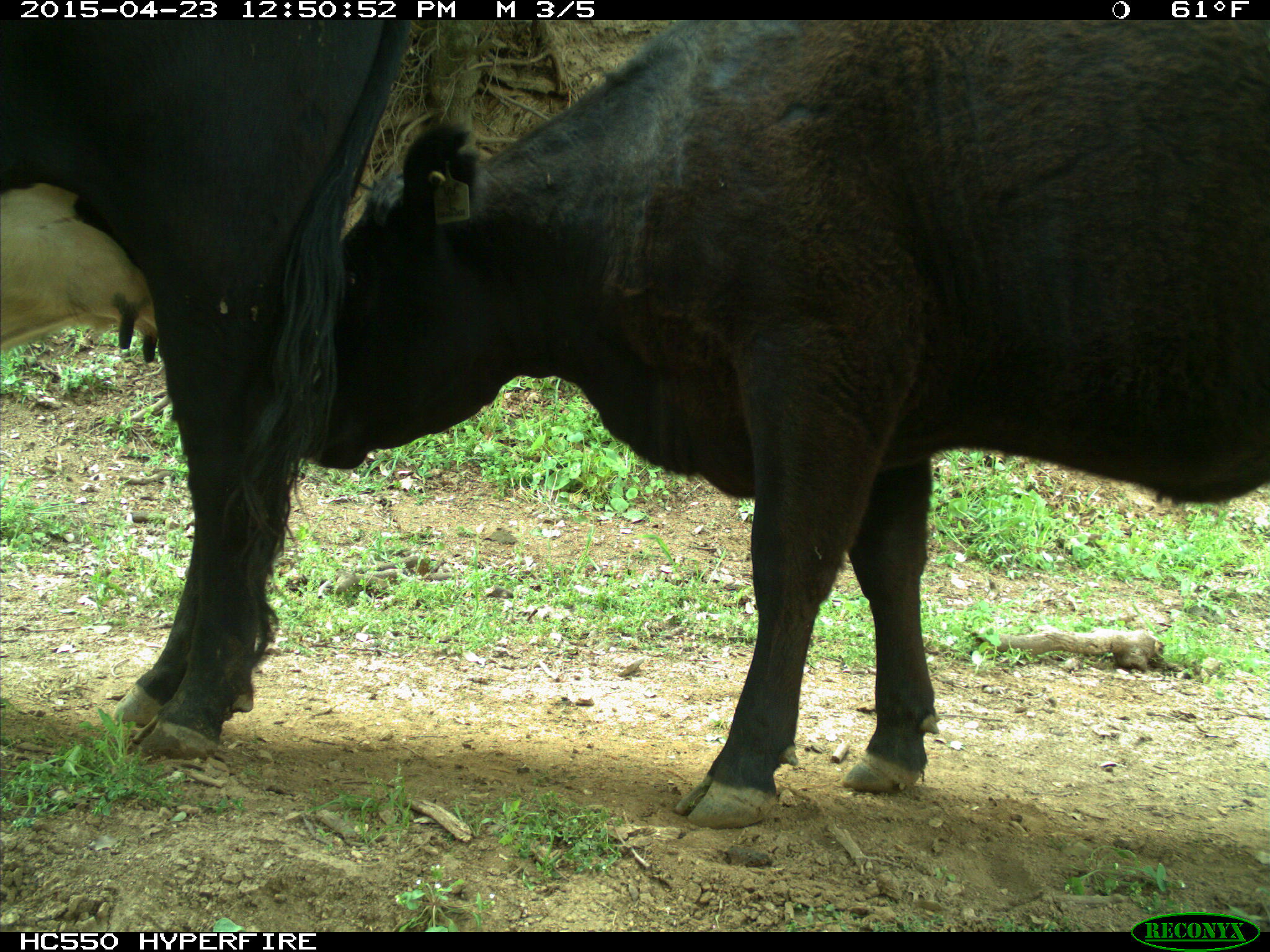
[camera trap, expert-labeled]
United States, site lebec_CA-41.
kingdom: Animalia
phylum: Chordata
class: Mammalia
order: Artiodactyla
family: Bovidae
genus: Bos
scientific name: Bos taurus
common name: domestic cow